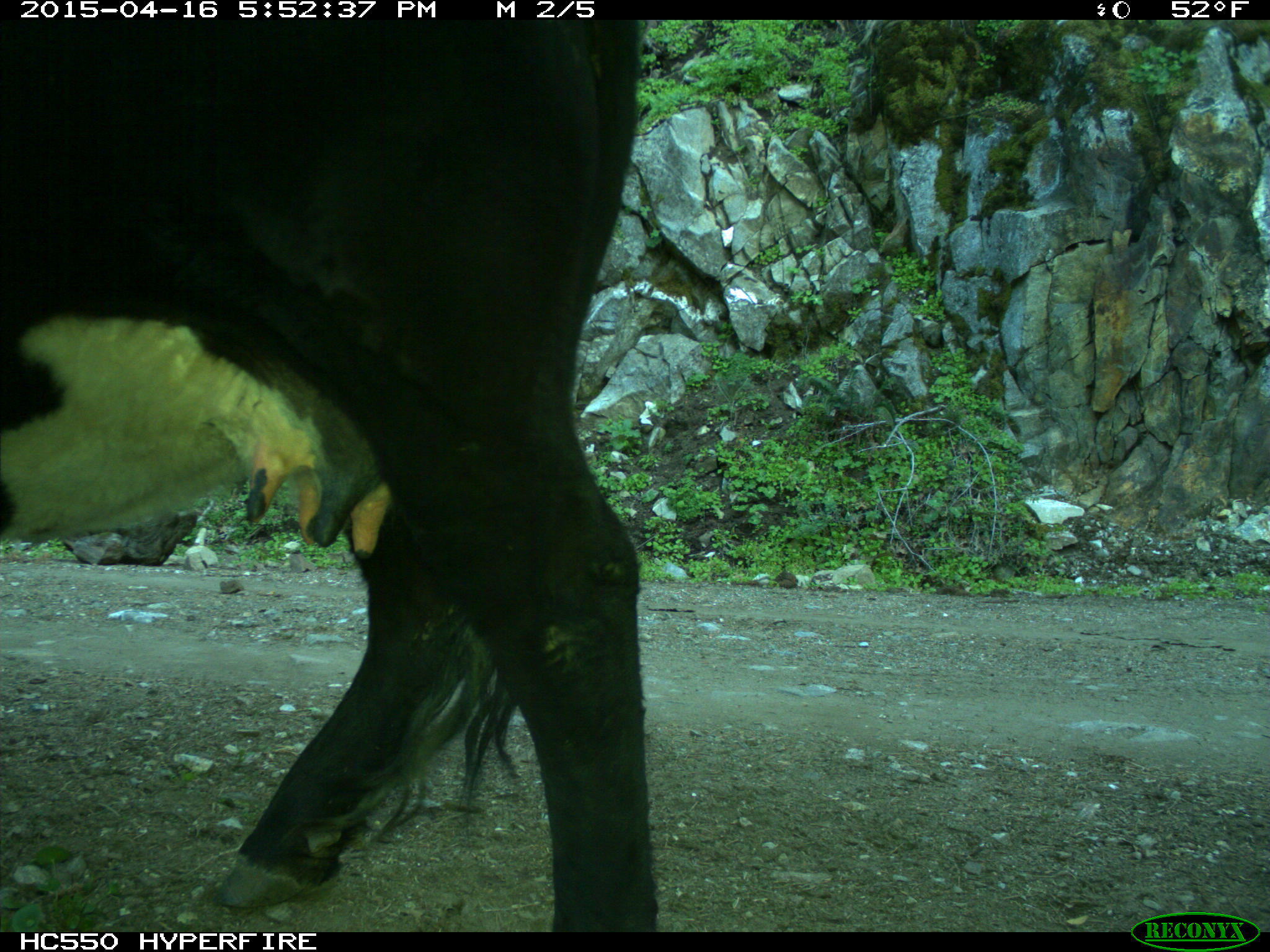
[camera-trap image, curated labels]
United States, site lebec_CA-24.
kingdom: Animalia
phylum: Chordata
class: Mammalia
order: Artiodactyla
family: Bovidae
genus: Bos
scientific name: Bos taurus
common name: domestic cow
Bos taurus (domestic cow).